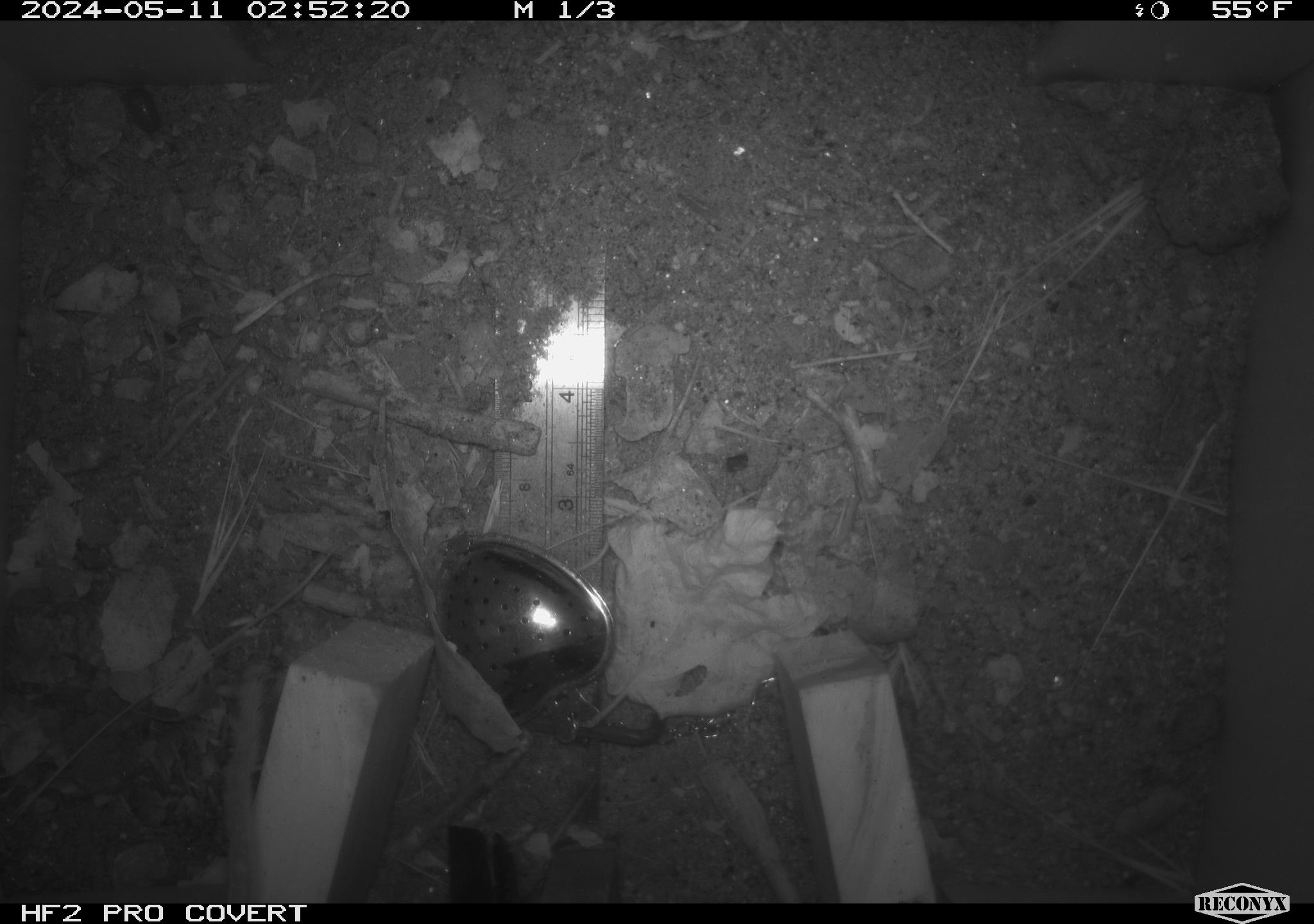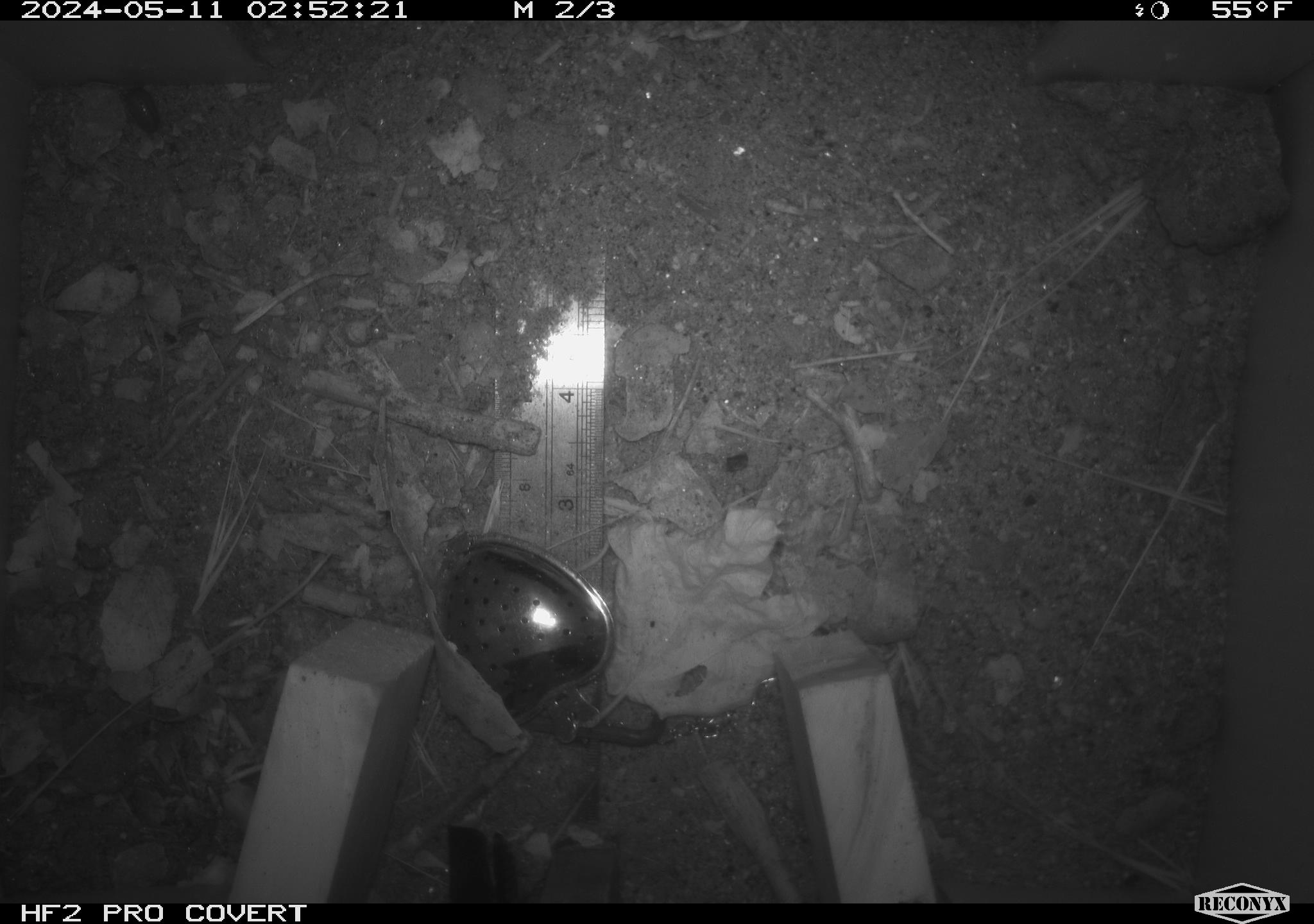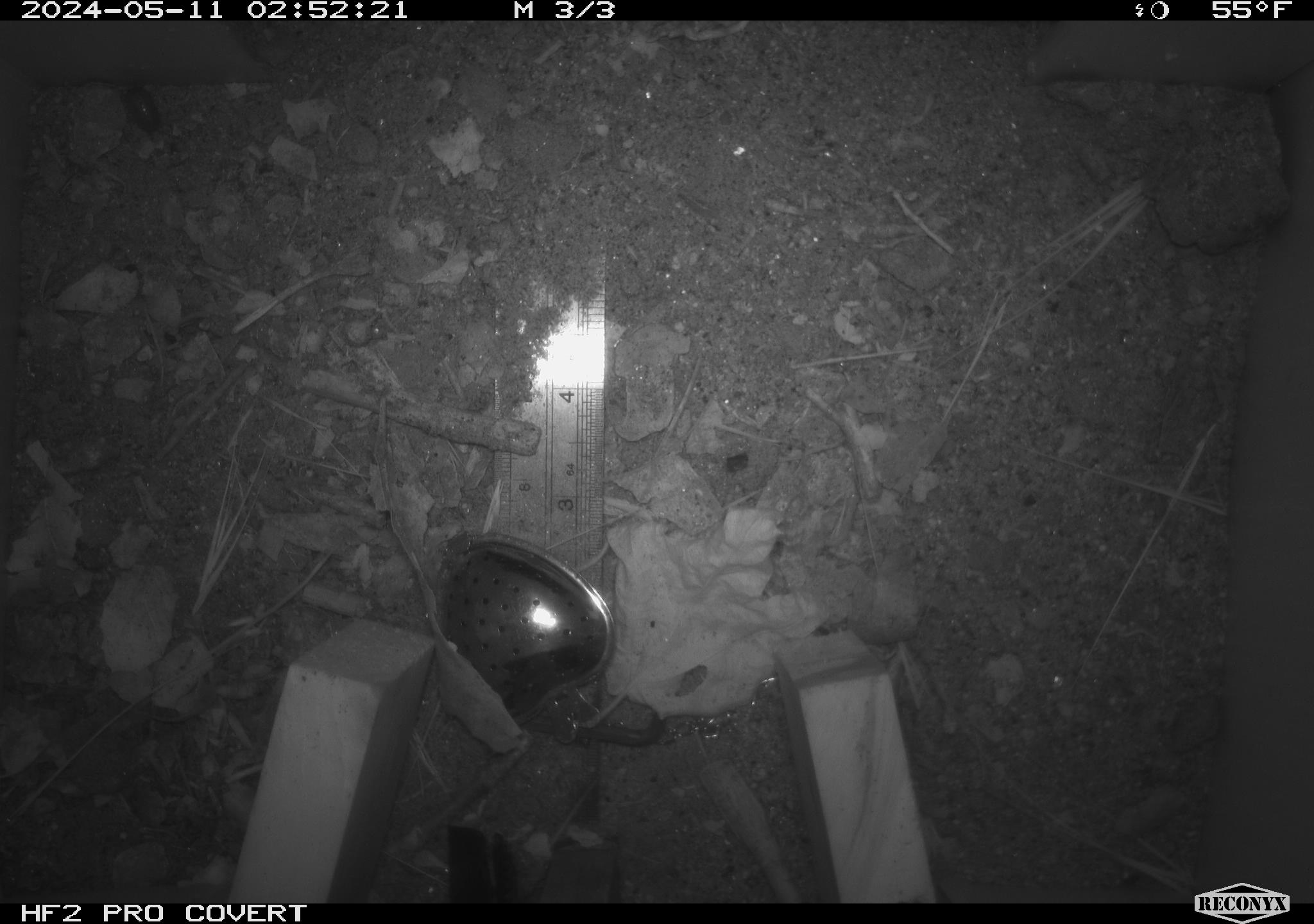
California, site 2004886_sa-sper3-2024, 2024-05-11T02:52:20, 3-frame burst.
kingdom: Animalia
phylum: Chordata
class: Mammalia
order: Rodentia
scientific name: Rodentia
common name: mouse species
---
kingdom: Animalia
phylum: Arthropoda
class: Malacostraca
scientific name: Malacostraca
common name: amphipods, crabs, isopods, krill, lobsters and shrimps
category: malacostracan